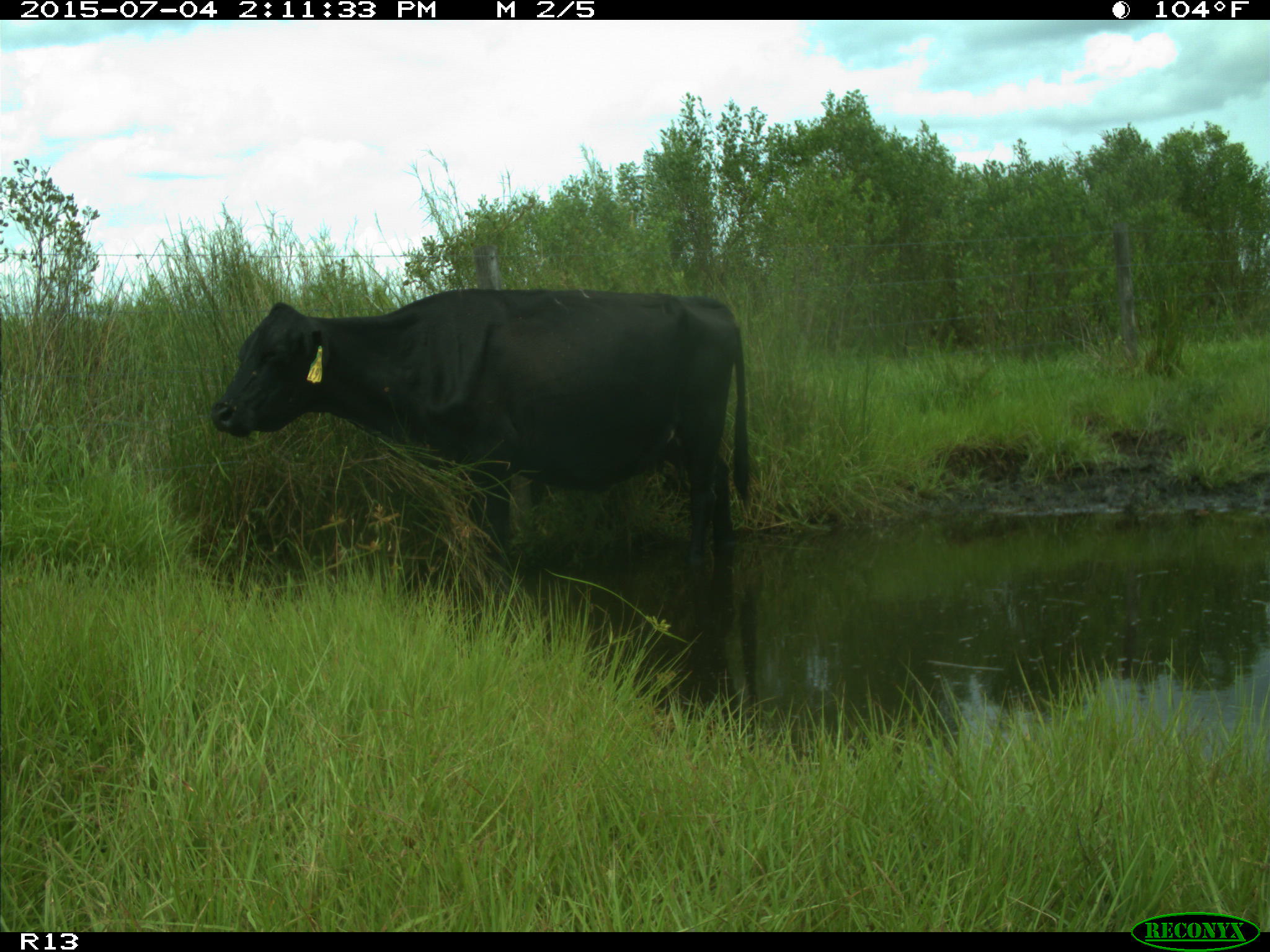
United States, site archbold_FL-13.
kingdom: Animalia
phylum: Chordata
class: Mammalia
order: Artiodactyla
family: Bovidae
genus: Bos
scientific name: Bos taurus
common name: domestic cow